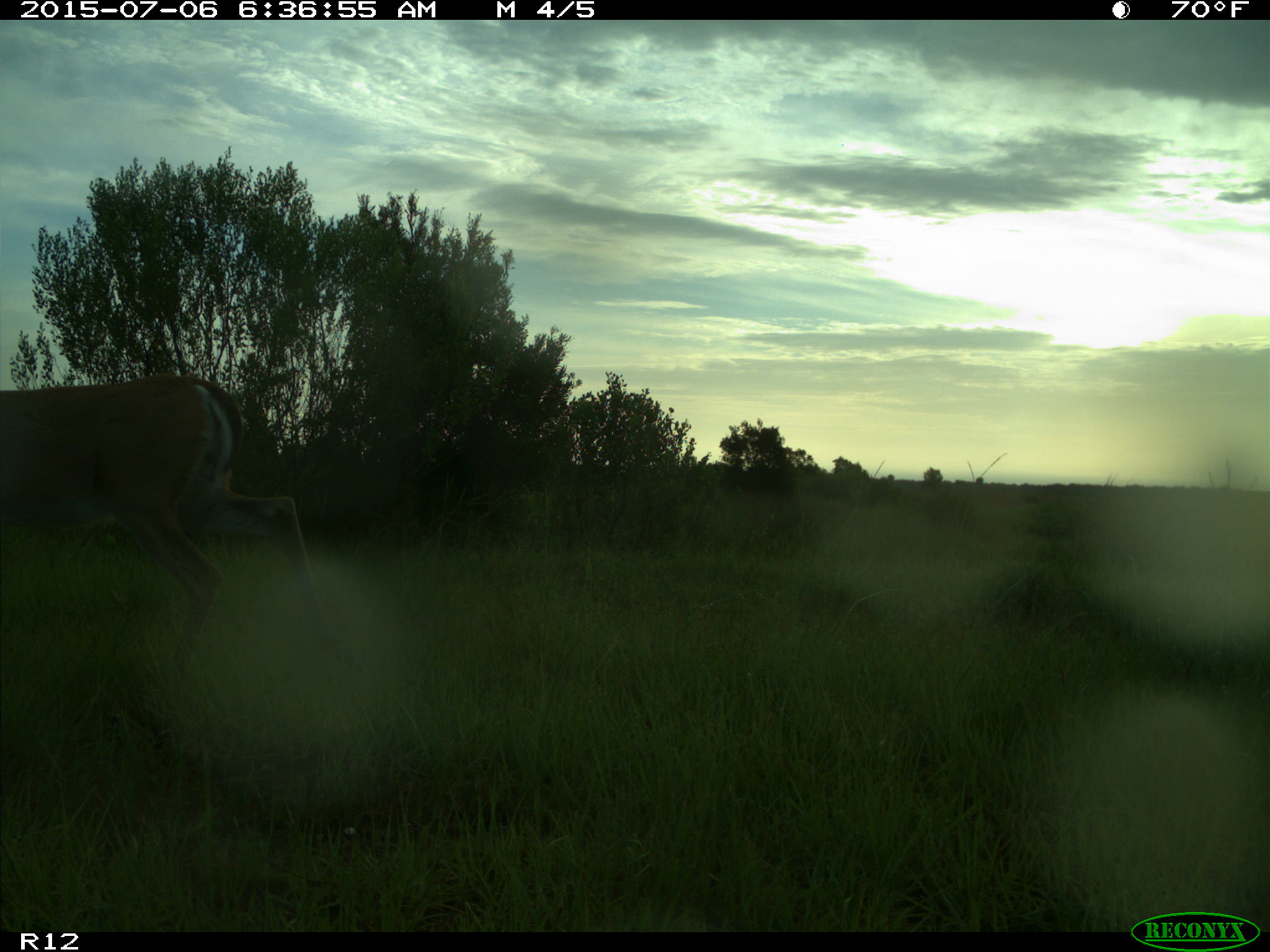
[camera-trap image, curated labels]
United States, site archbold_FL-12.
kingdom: Animalia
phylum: Chordata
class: Mammalia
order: Artiodactyla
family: Cervidae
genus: Odocoileus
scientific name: Odocoileus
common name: deer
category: unidentified deer